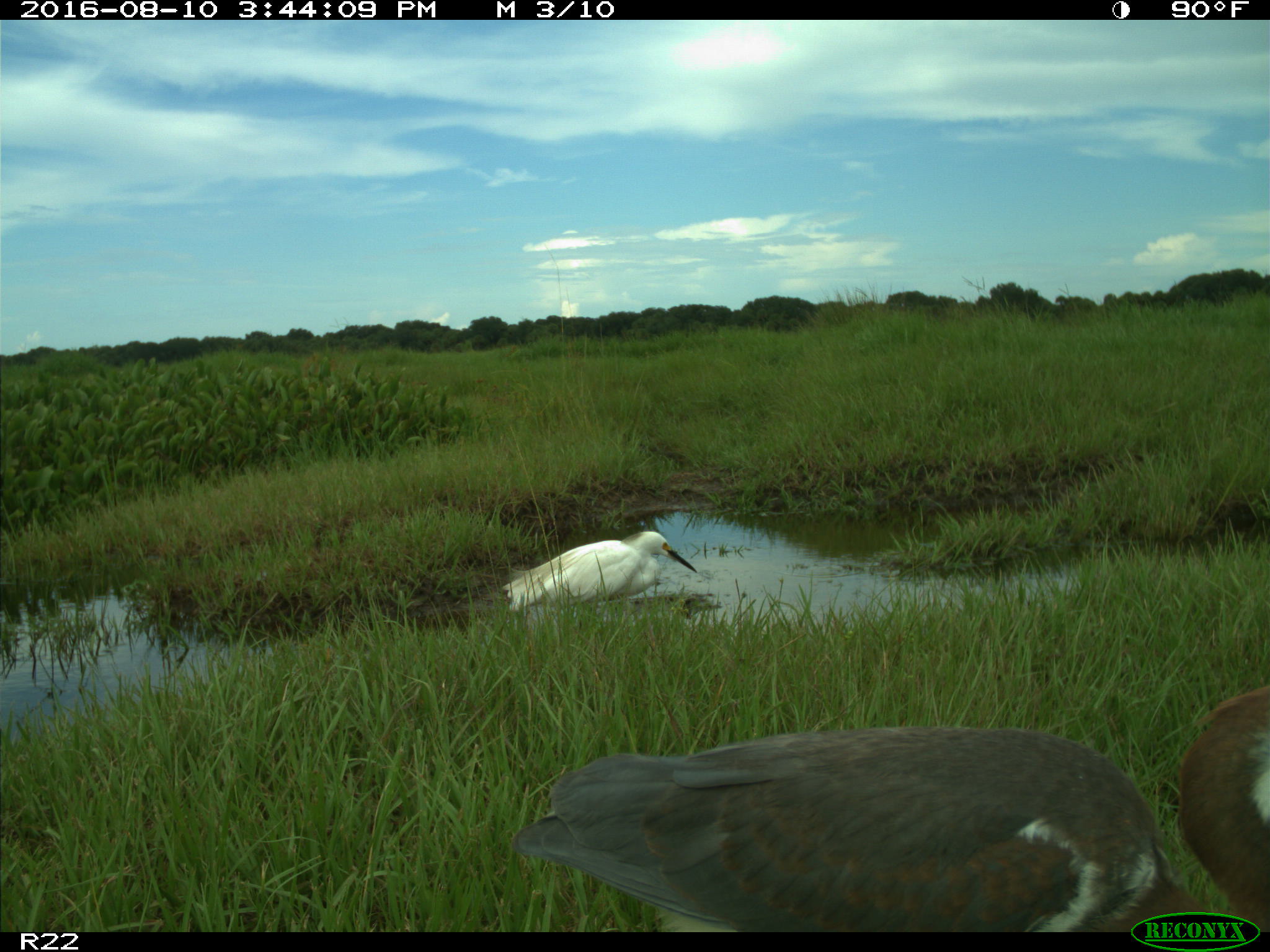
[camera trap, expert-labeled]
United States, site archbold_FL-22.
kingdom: Animalia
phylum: Chordata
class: Aves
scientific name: Aves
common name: birds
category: unidentified bird